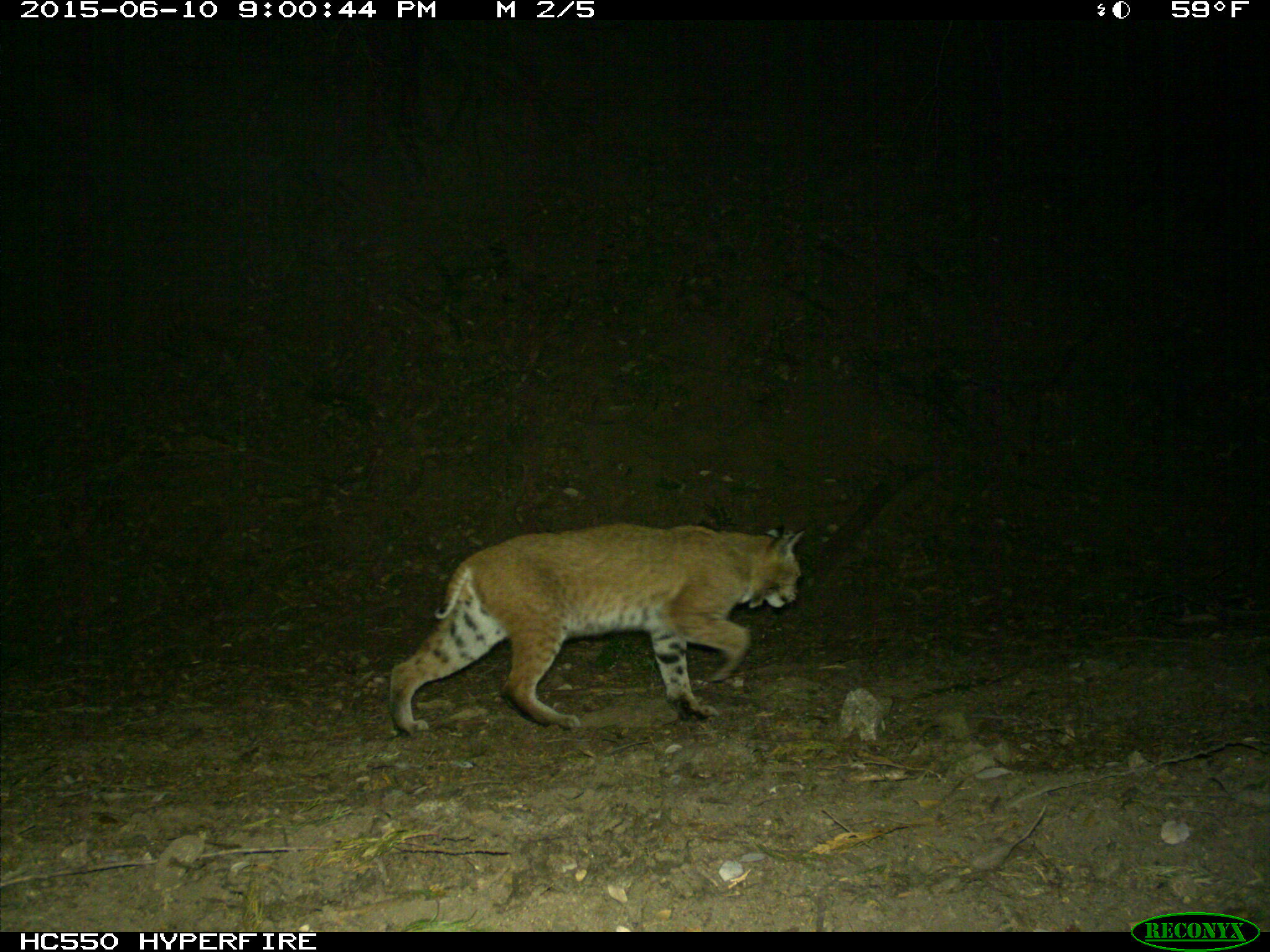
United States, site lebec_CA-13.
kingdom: Animalia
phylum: Chordata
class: Mammalia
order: Carnivora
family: Felidae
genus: Lynx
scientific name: Lynx rufus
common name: bobcat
Lynx rufus (bobcat).